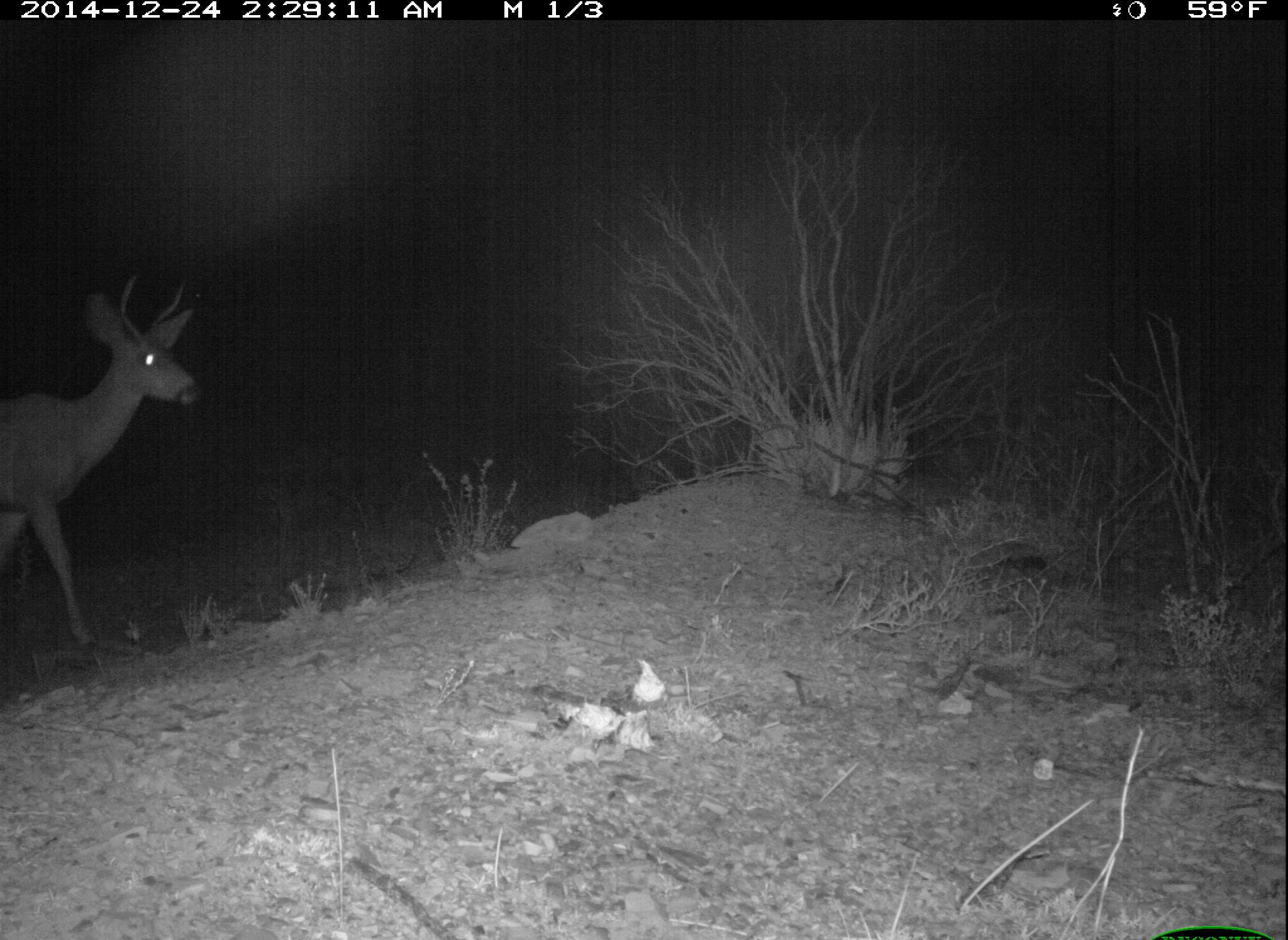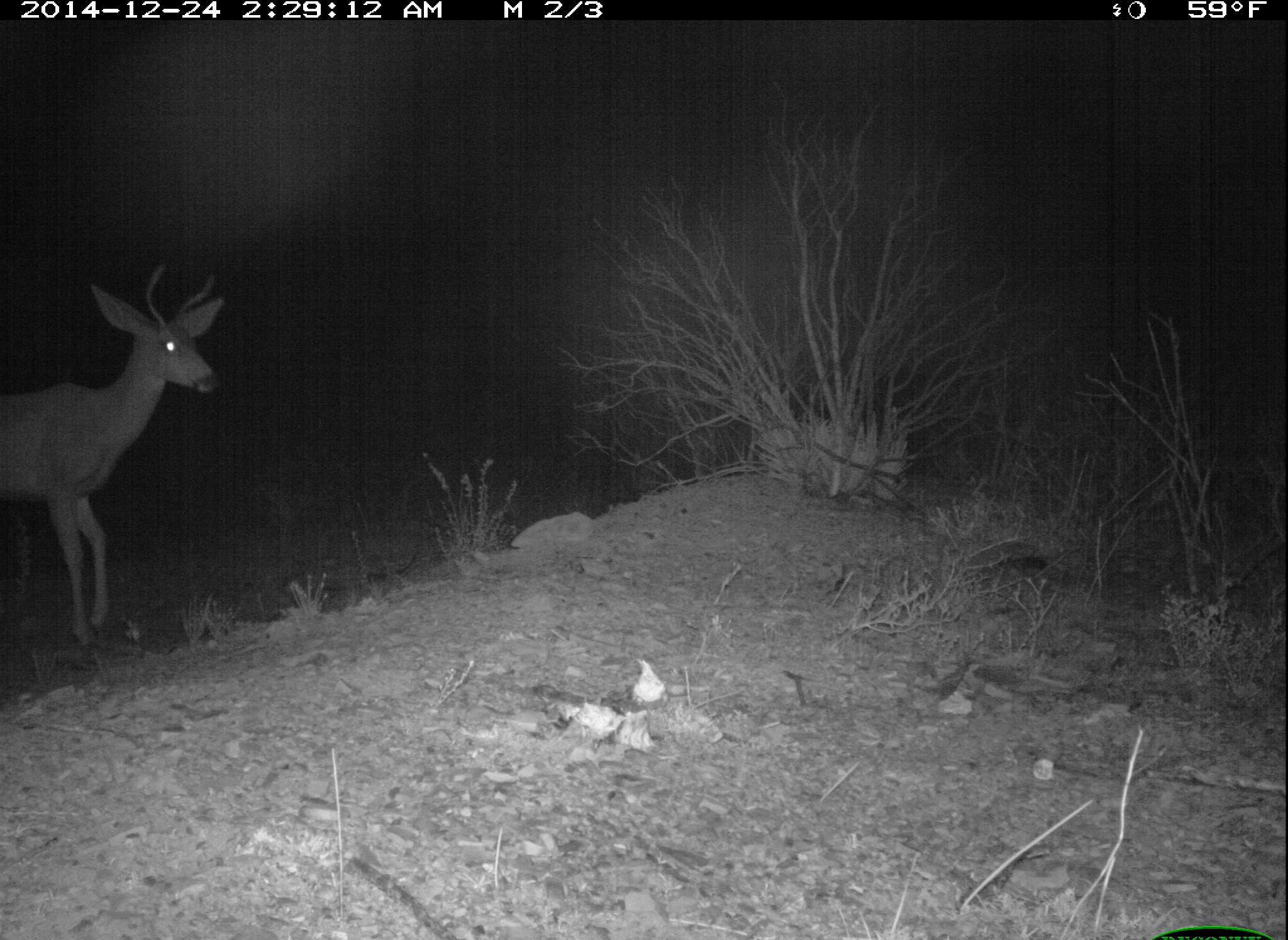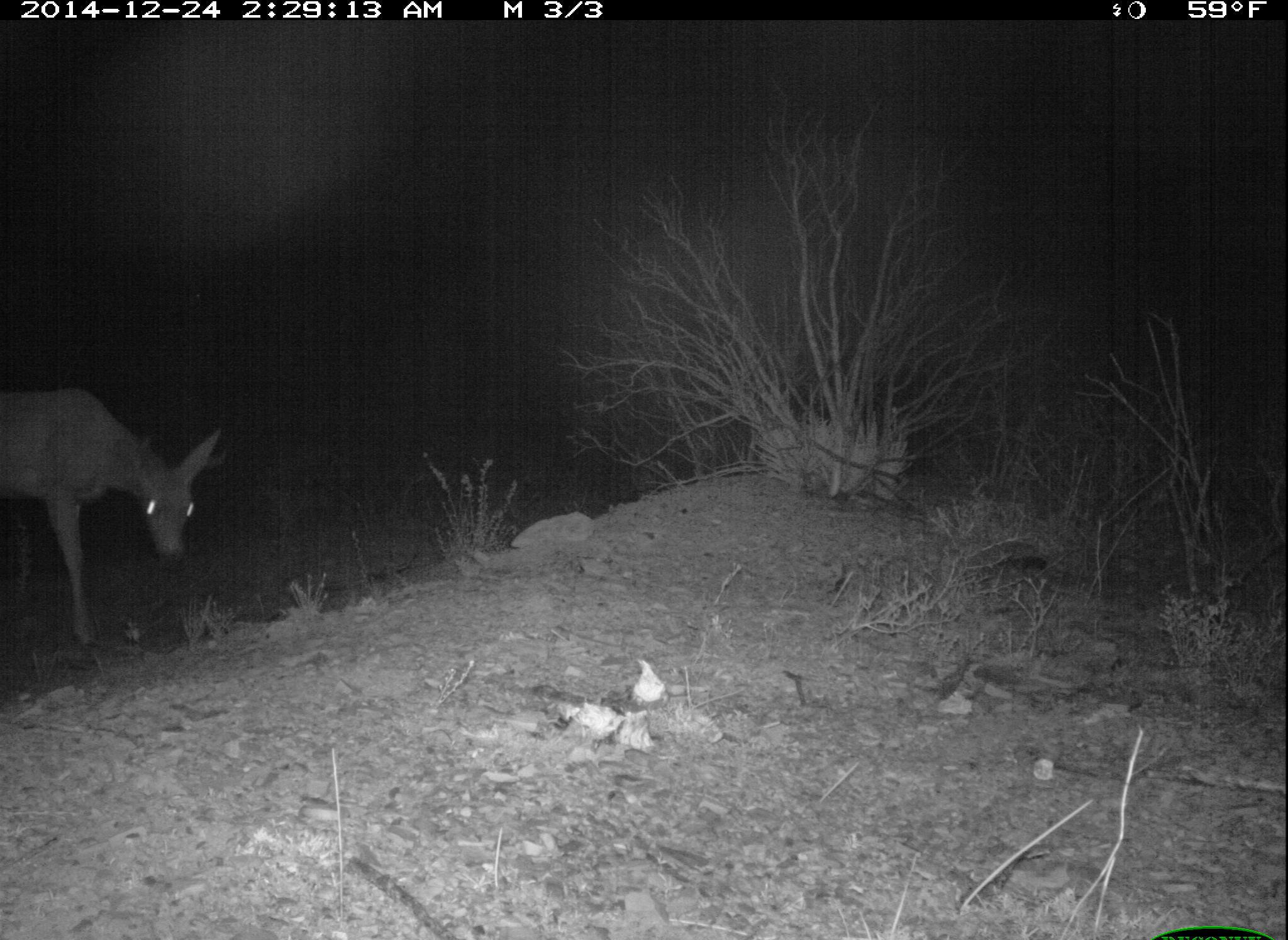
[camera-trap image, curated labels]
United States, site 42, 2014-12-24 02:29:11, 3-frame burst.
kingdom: Animalia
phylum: Chordata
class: Mammalia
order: Artiodactyla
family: Cervidae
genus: Odocoileus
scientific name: Odocoileus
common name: deer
Deer (Odocoileus).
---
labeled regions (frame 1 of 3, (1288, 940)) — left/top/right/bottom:
deer: 0/275/198/685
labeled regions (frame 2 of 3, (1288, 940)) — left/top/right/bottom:
deer: 2/260/223/646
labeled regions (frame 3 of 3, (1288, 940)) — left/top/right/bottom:
deer: 0/385/221/652